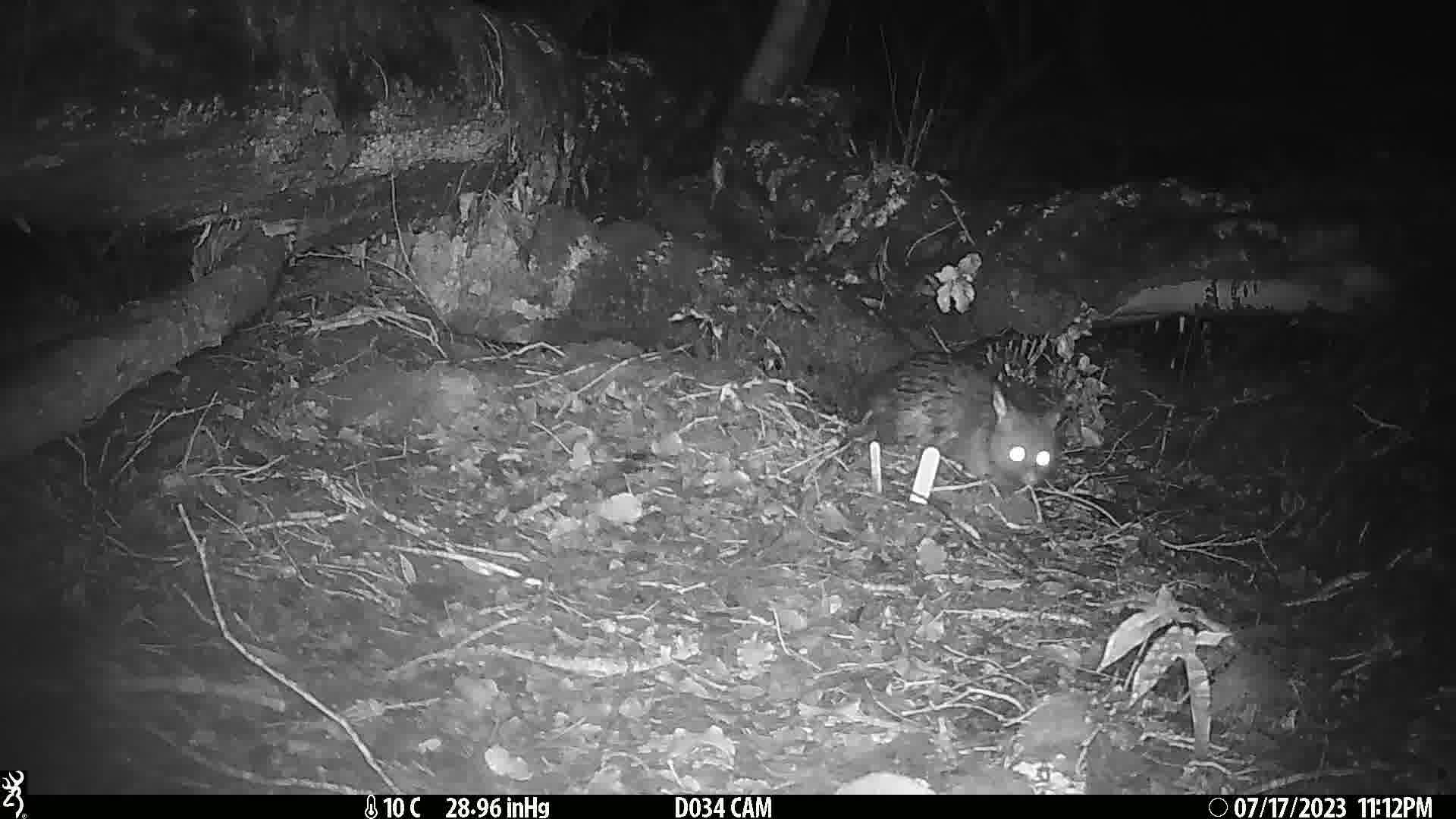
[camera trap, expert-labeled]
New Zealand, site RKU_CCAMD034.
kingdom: Animalia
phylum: Chordata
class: Mammalia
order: Diprotodontia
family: Phalangeridae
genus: Trichosurus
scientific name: Trichosurus vulpecula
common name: common brushtail possum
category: possum